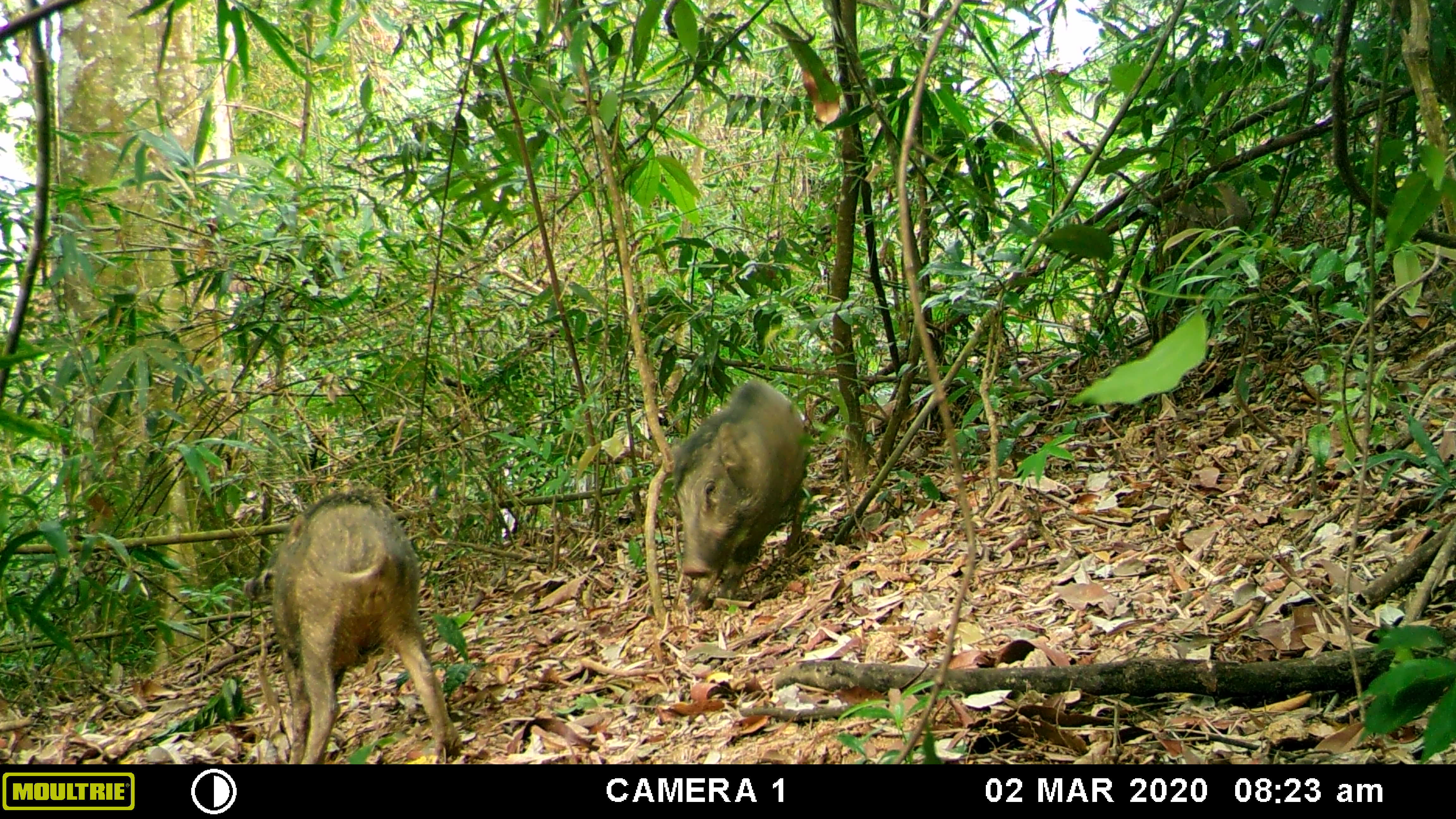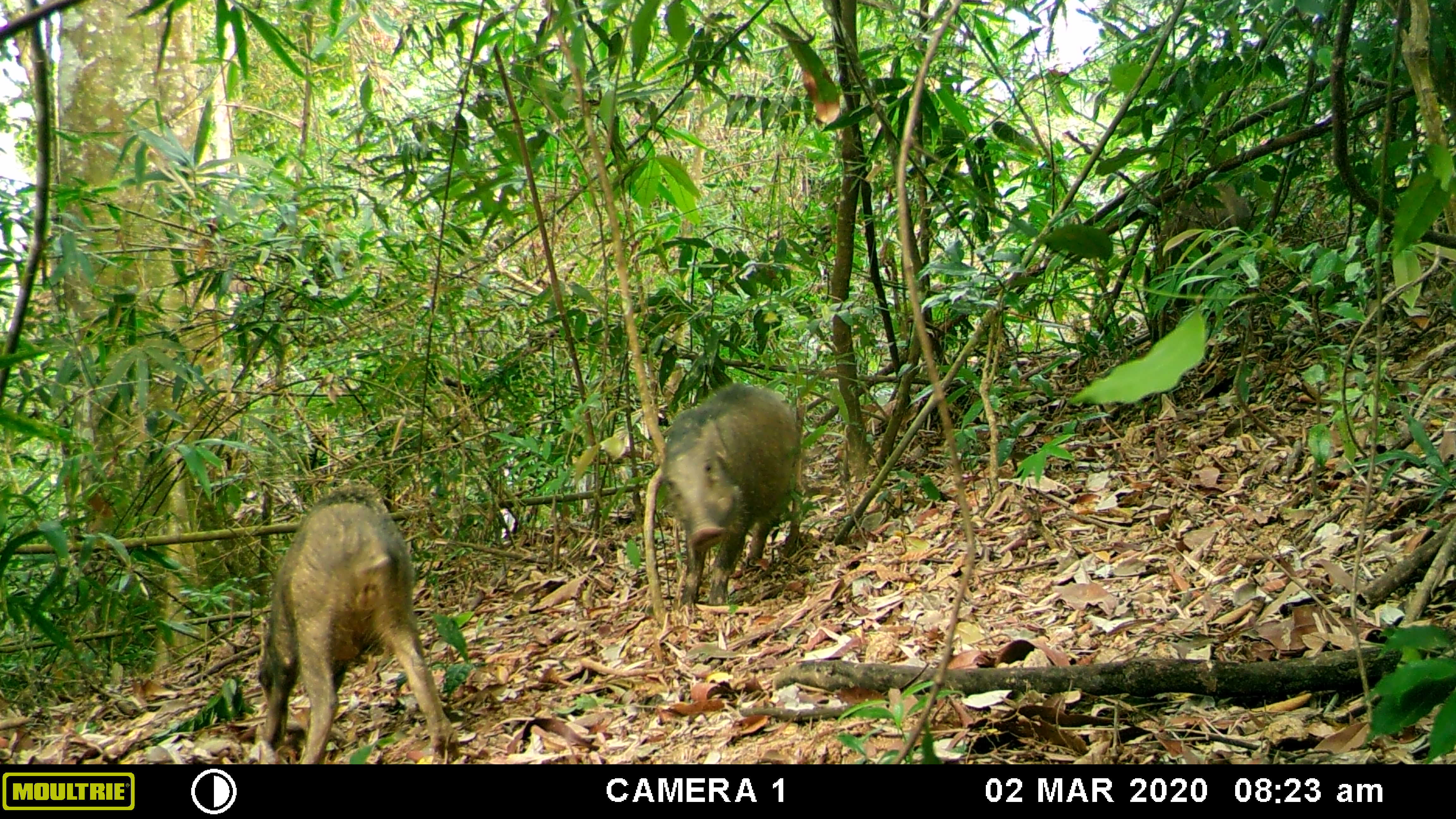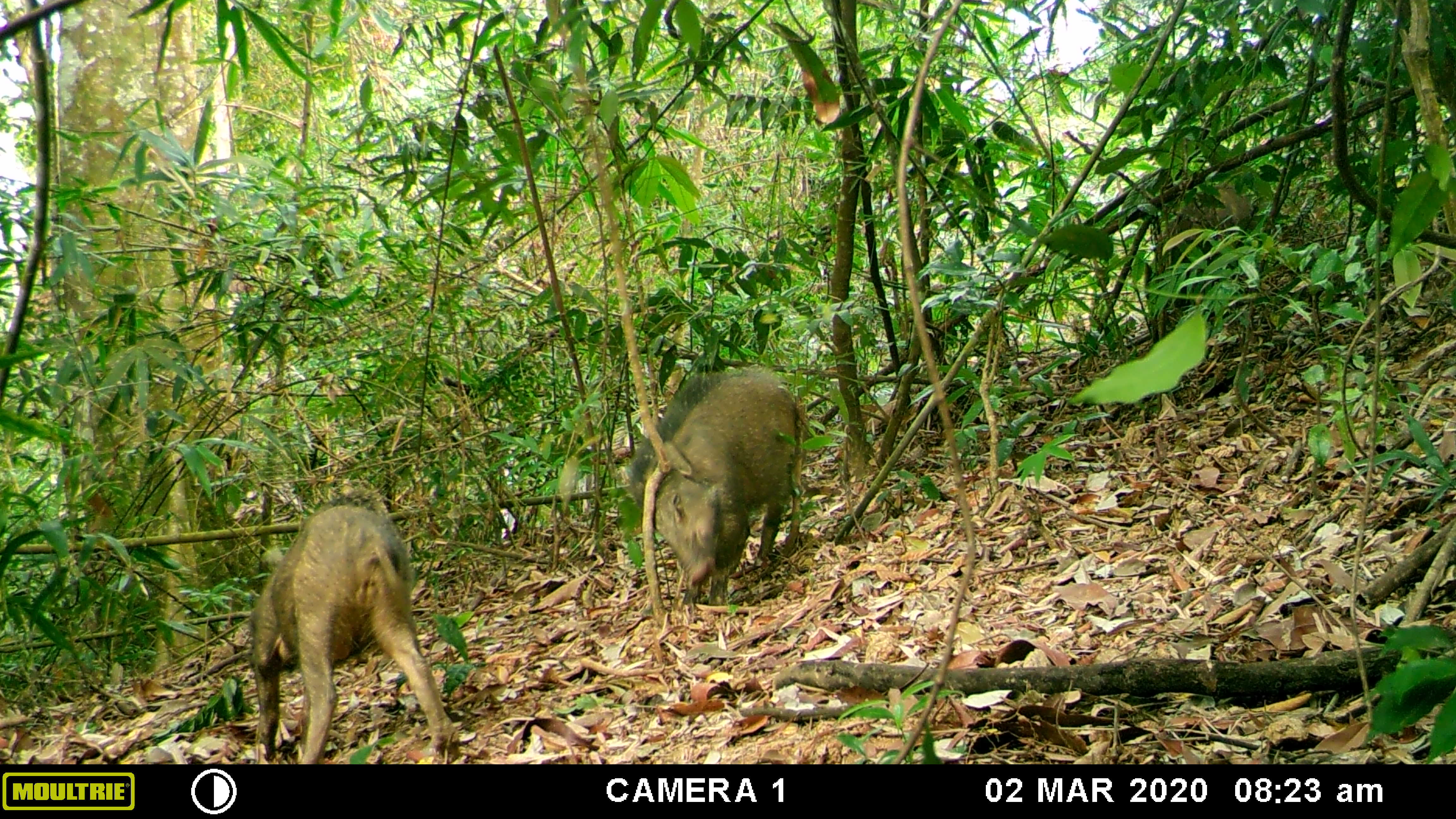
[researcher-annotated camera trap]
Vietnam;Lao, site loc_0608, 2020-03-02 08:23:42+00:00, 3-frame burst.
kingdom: Animalia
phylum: Chordata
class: Mammalia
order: Artiodactyla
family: Suidae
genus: Sus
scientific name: Sus scrofa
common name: eurasian wild pig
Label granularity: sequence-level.